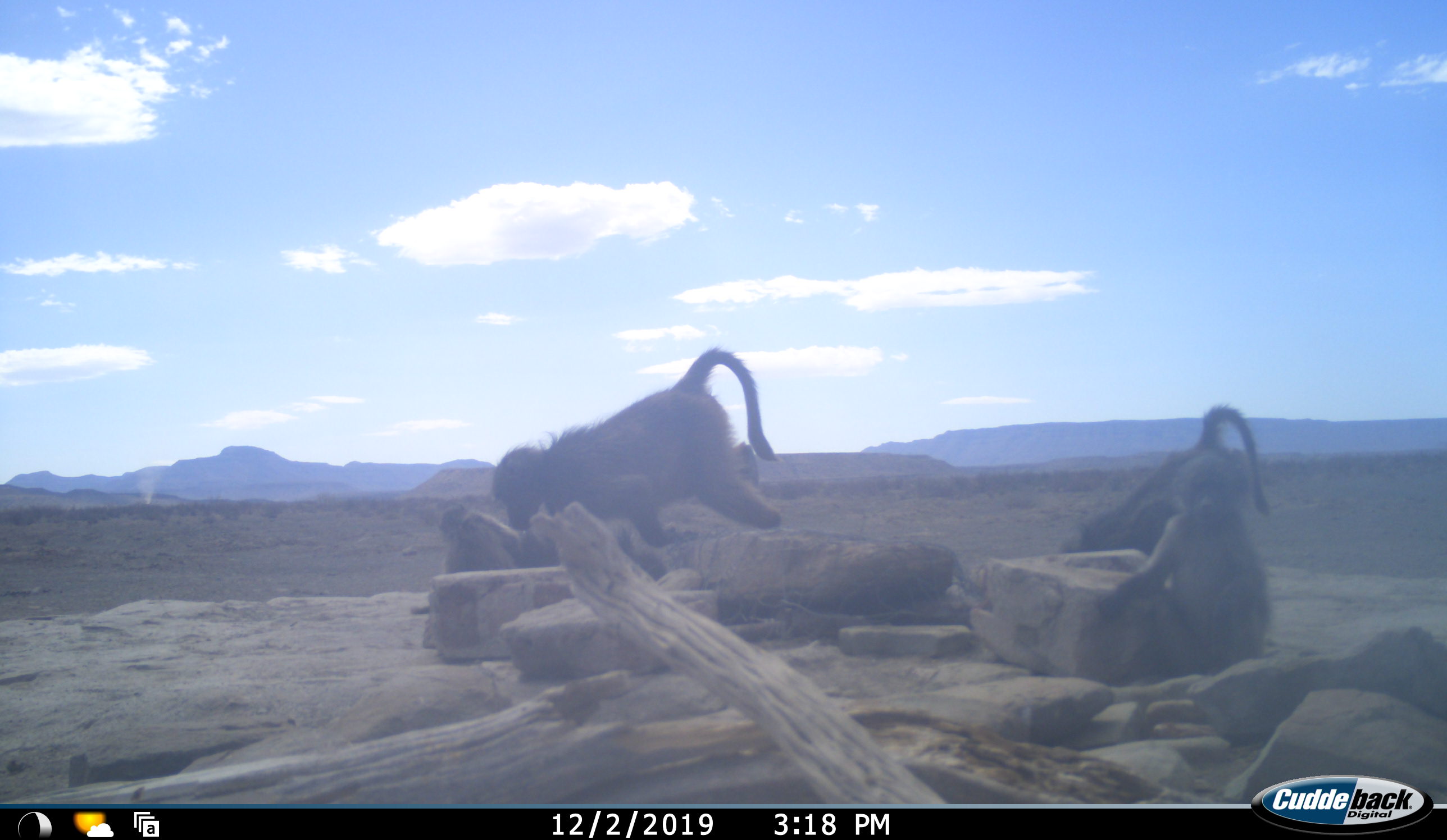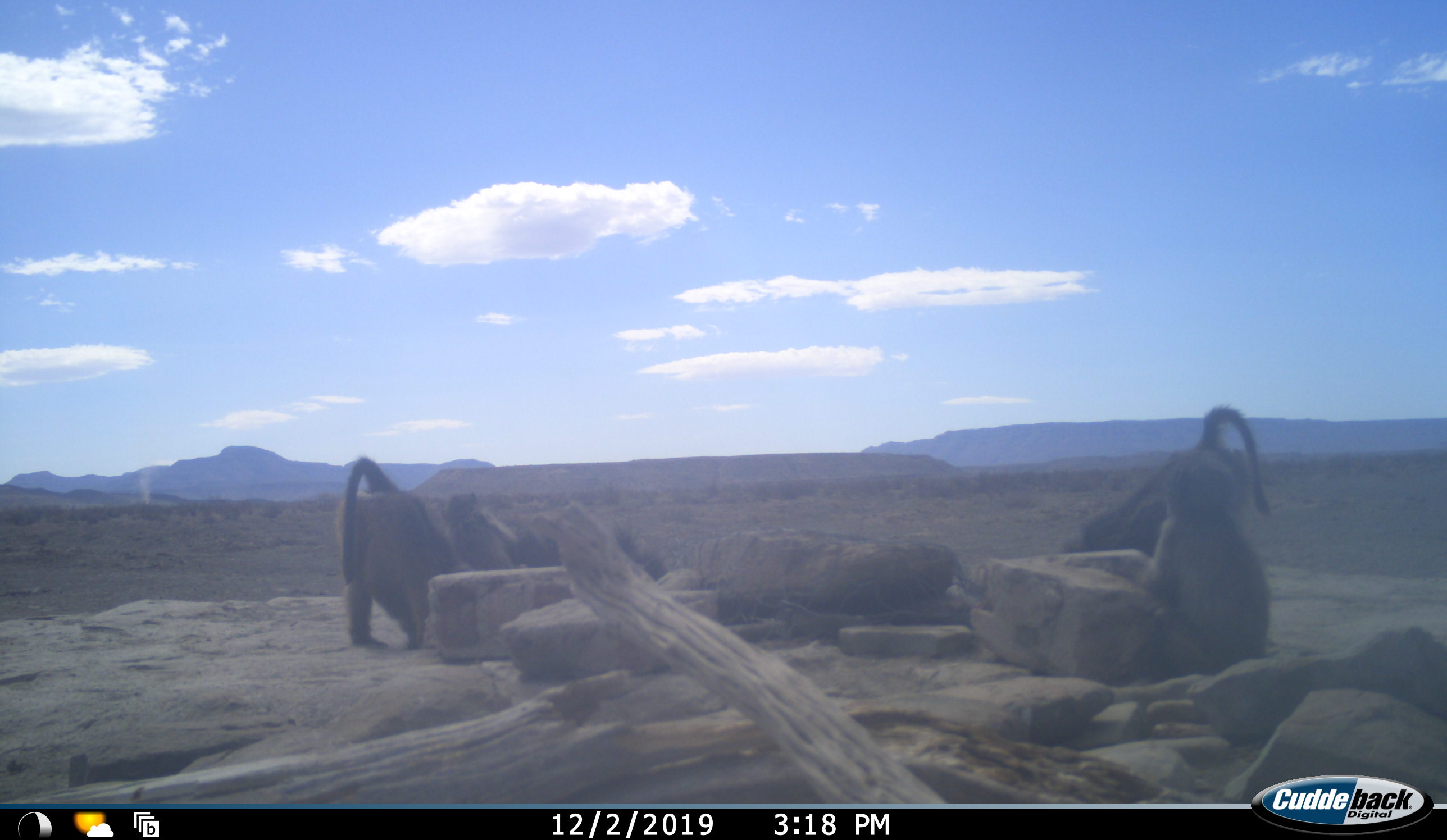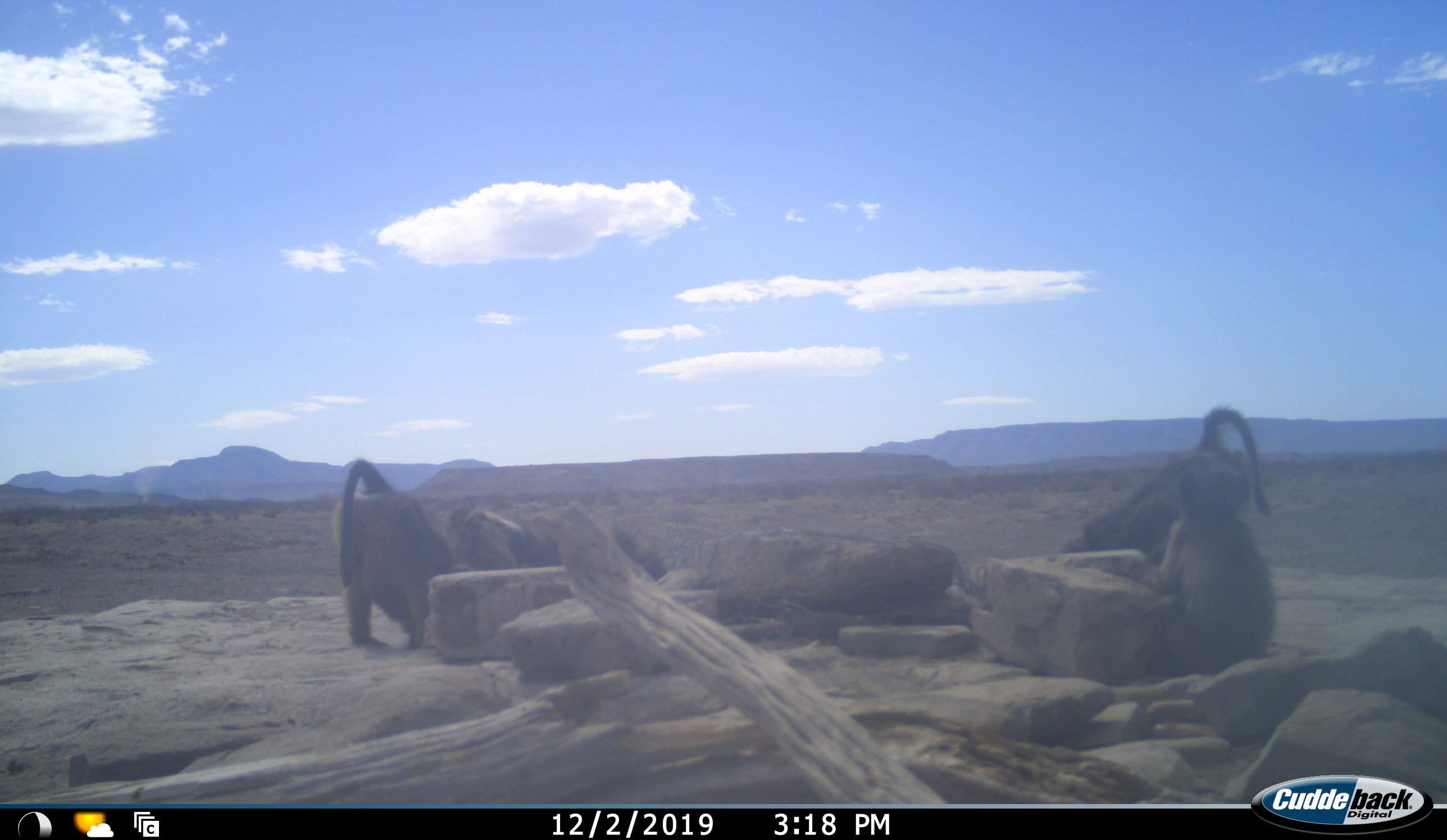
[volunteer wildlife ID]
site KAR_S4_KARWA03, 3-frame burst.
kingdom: Animalia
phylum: Chordata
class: Mammalia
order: Primates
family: Cercopithecidae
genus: Papio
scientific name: Papio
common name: baboon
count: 4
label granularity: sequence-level